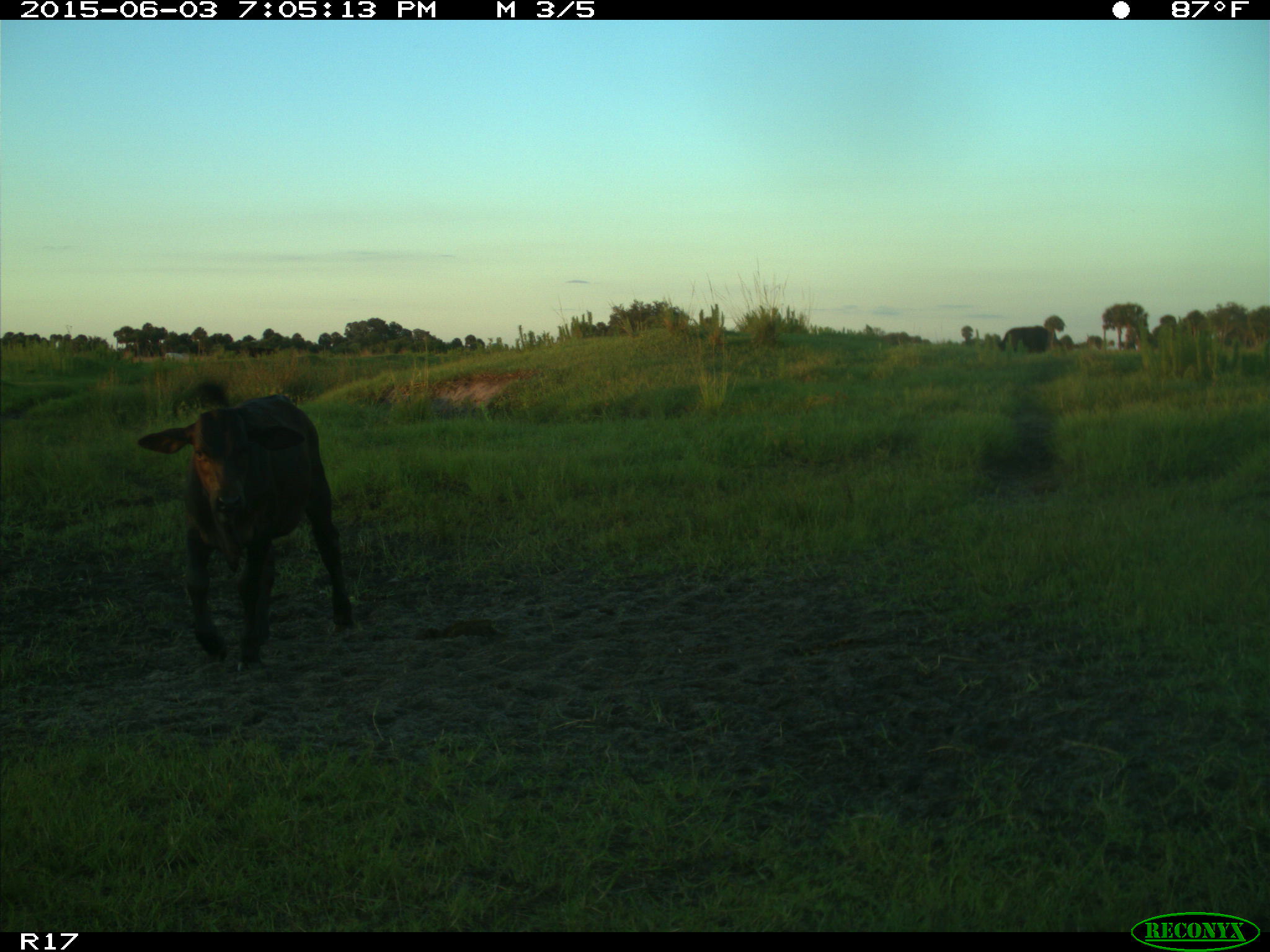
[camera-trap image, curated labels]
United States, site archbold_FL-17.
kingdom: Animalia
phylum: Chordata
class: Mammalia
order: Artiodactyla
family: Bovidae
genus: Bos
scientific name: Bos taurus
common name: domestic cow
Bos taurus (domestic cow).